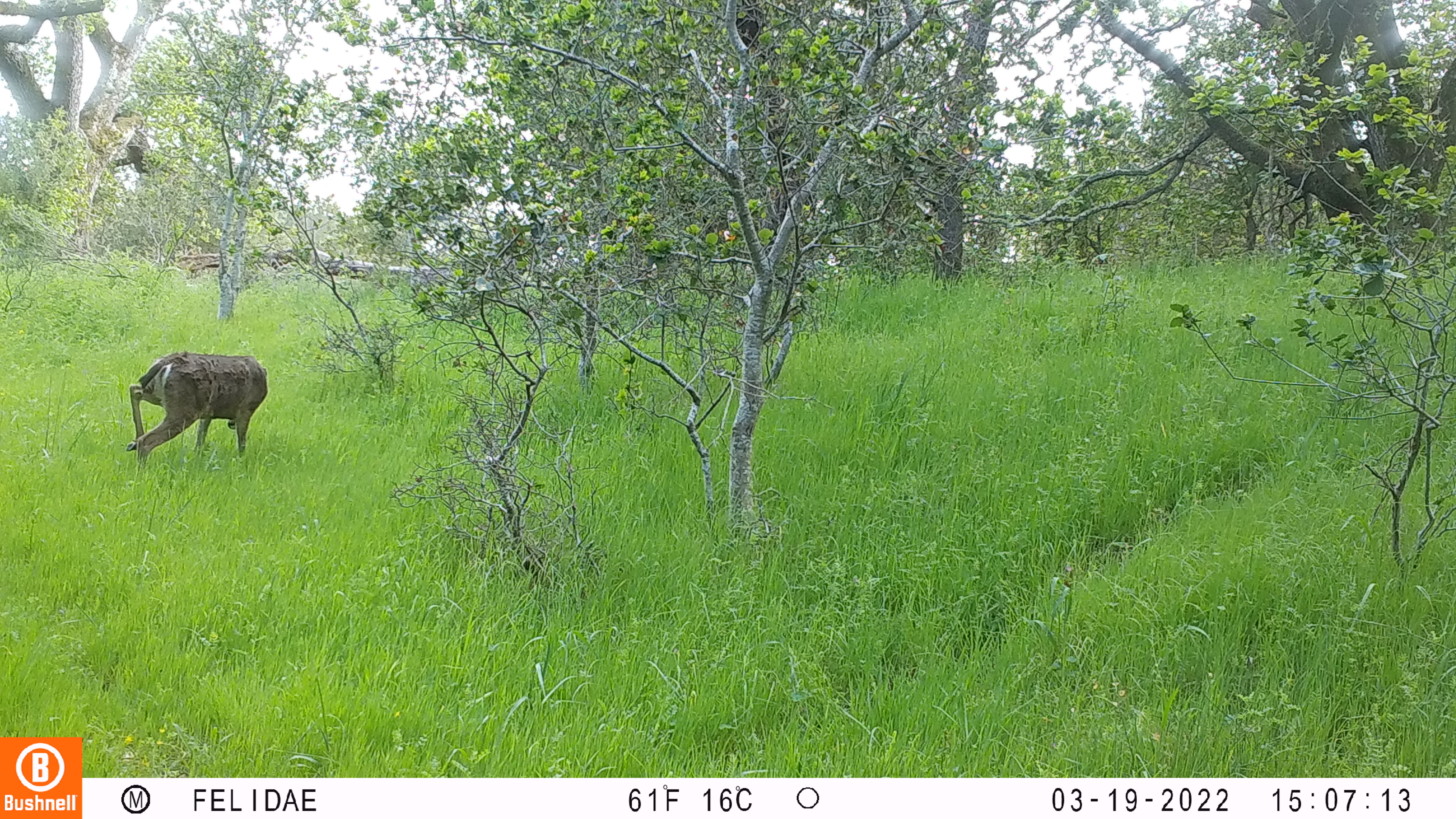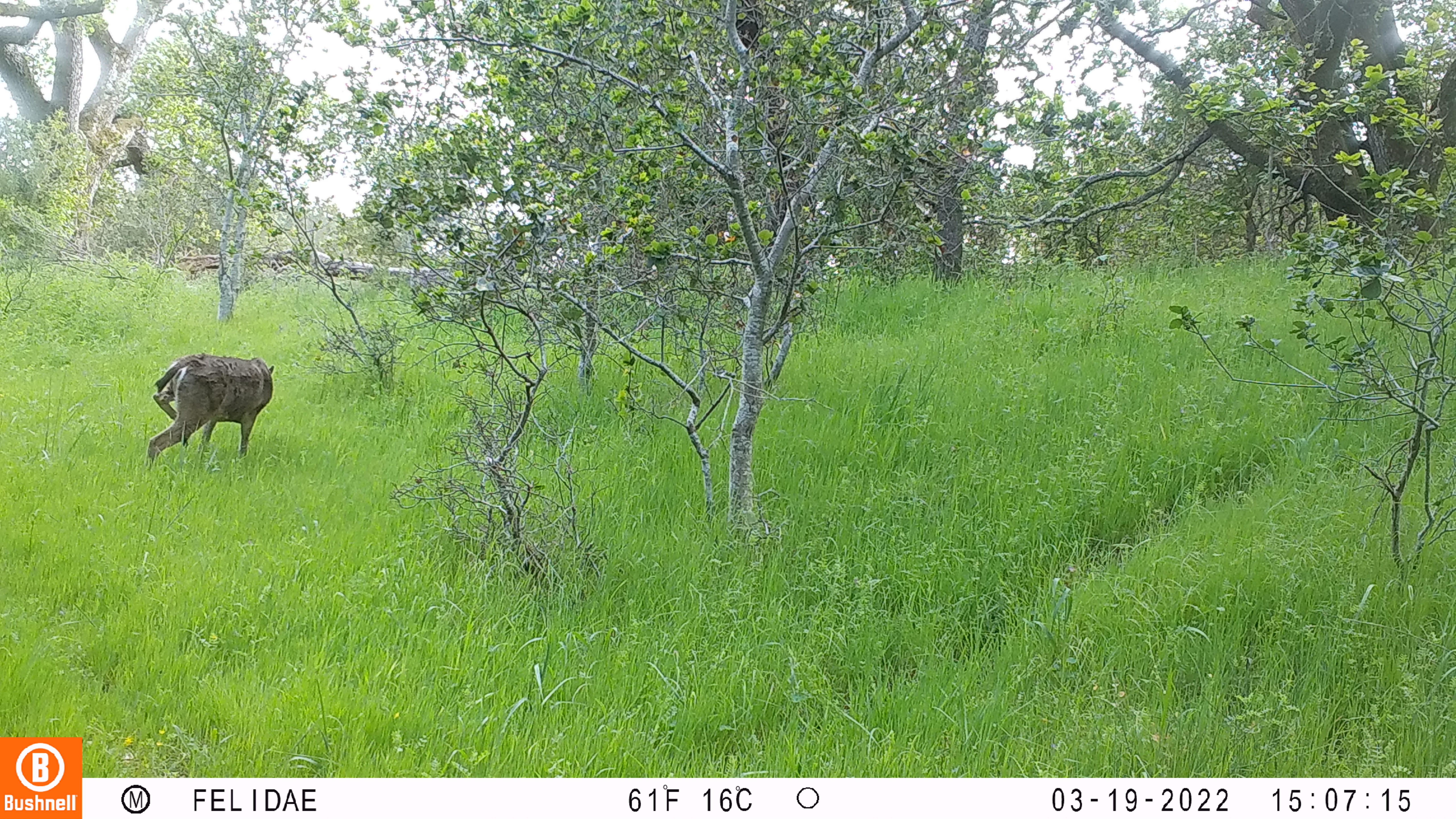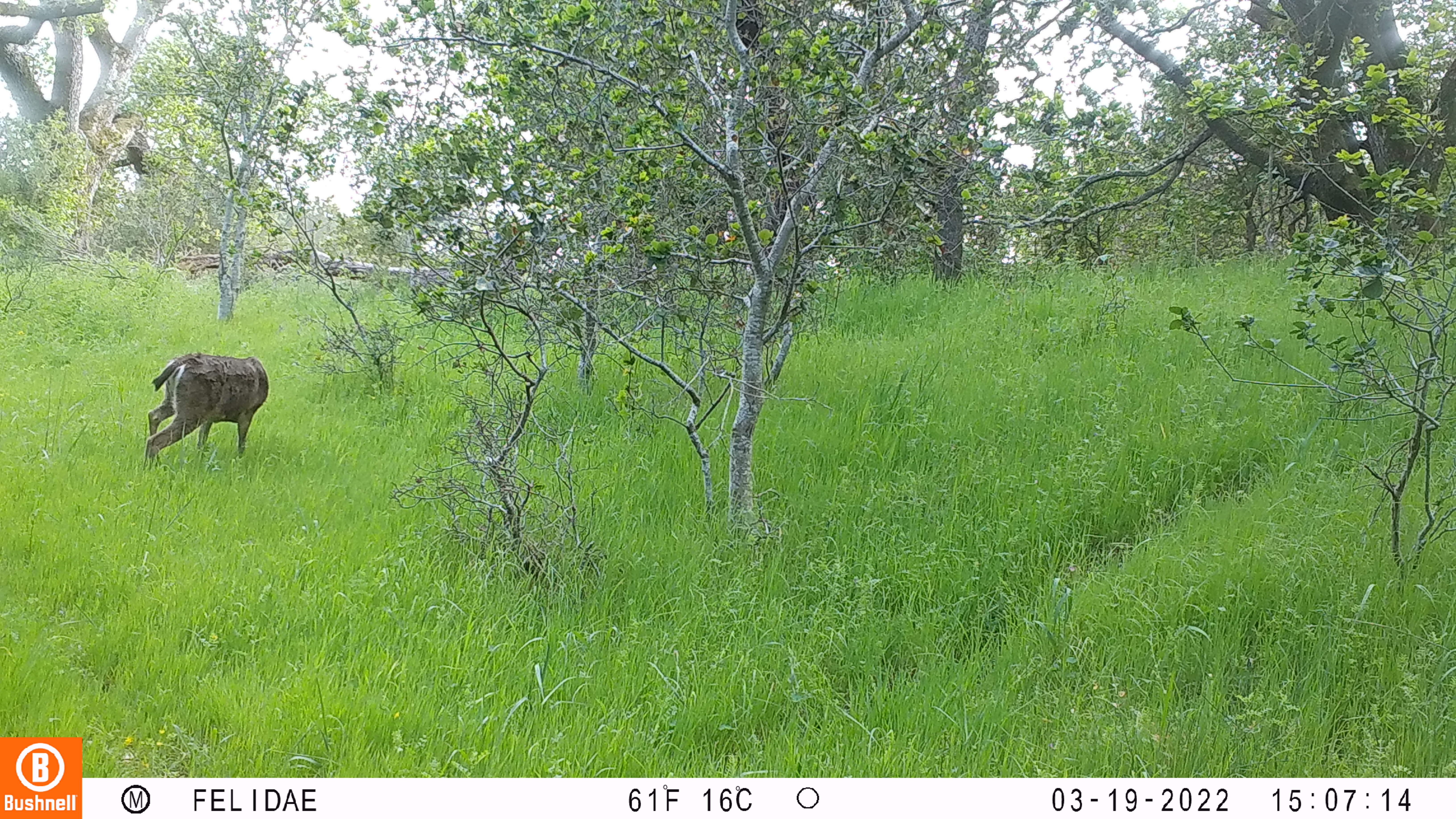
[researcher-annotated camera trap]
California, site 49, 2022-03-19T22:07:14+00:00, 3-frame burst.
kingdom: Animalia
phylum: Chordata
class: Mammalia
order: Artiodactyla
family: Cervidae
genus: Odocoileus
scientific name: Odocoileus hemionus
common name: mule deer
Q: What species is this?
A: Mule deer (Odocoileus hemionus).